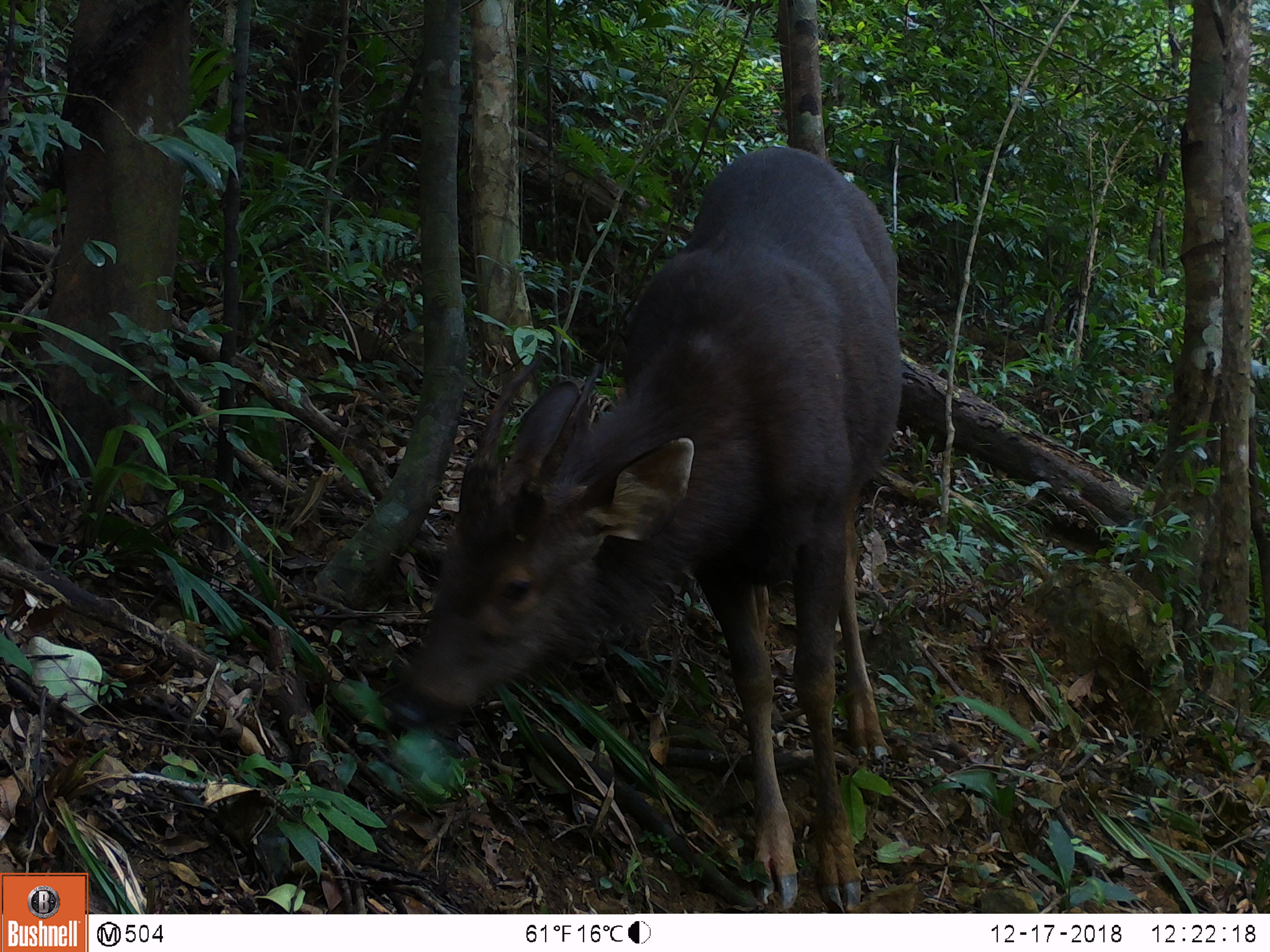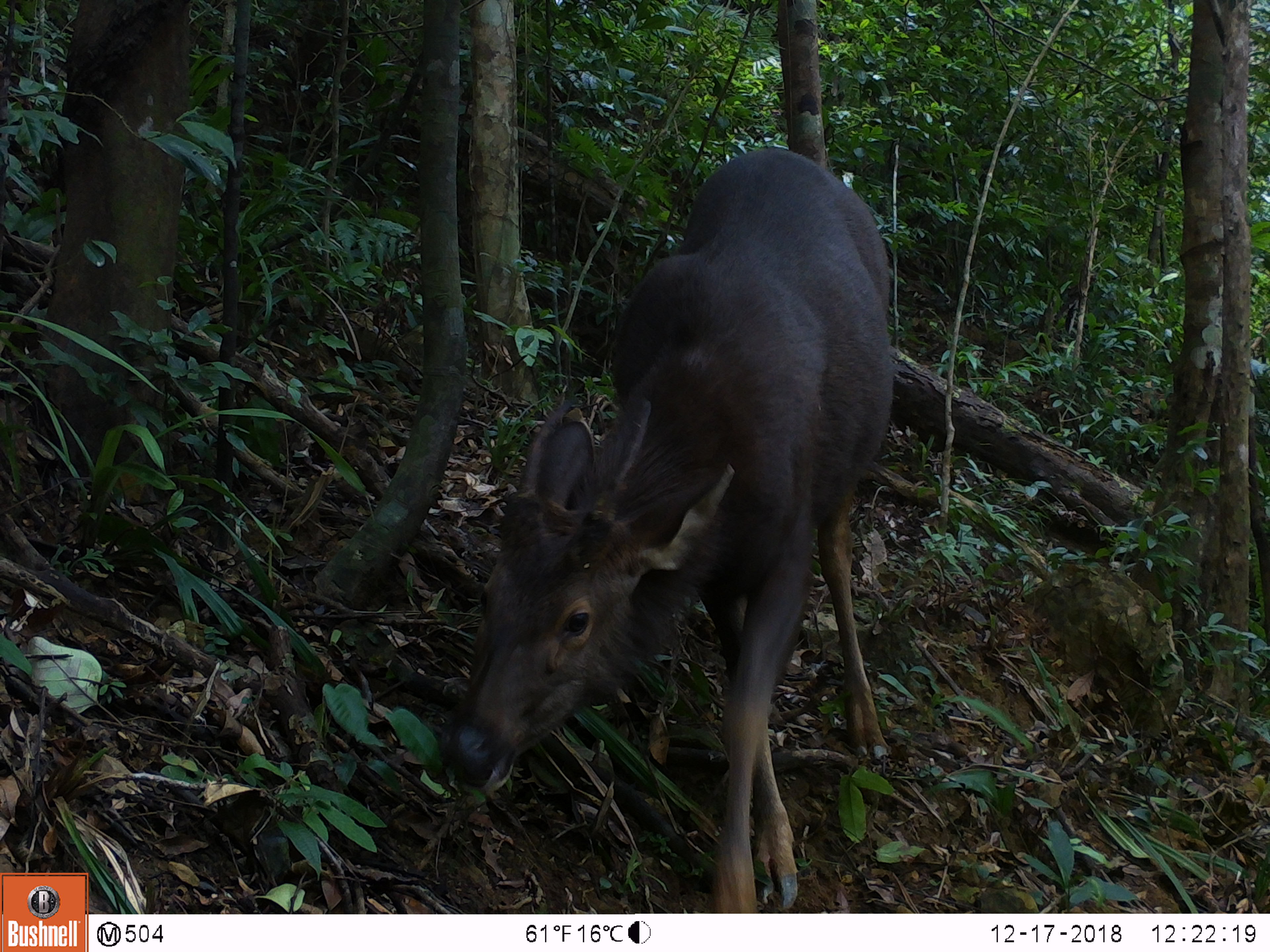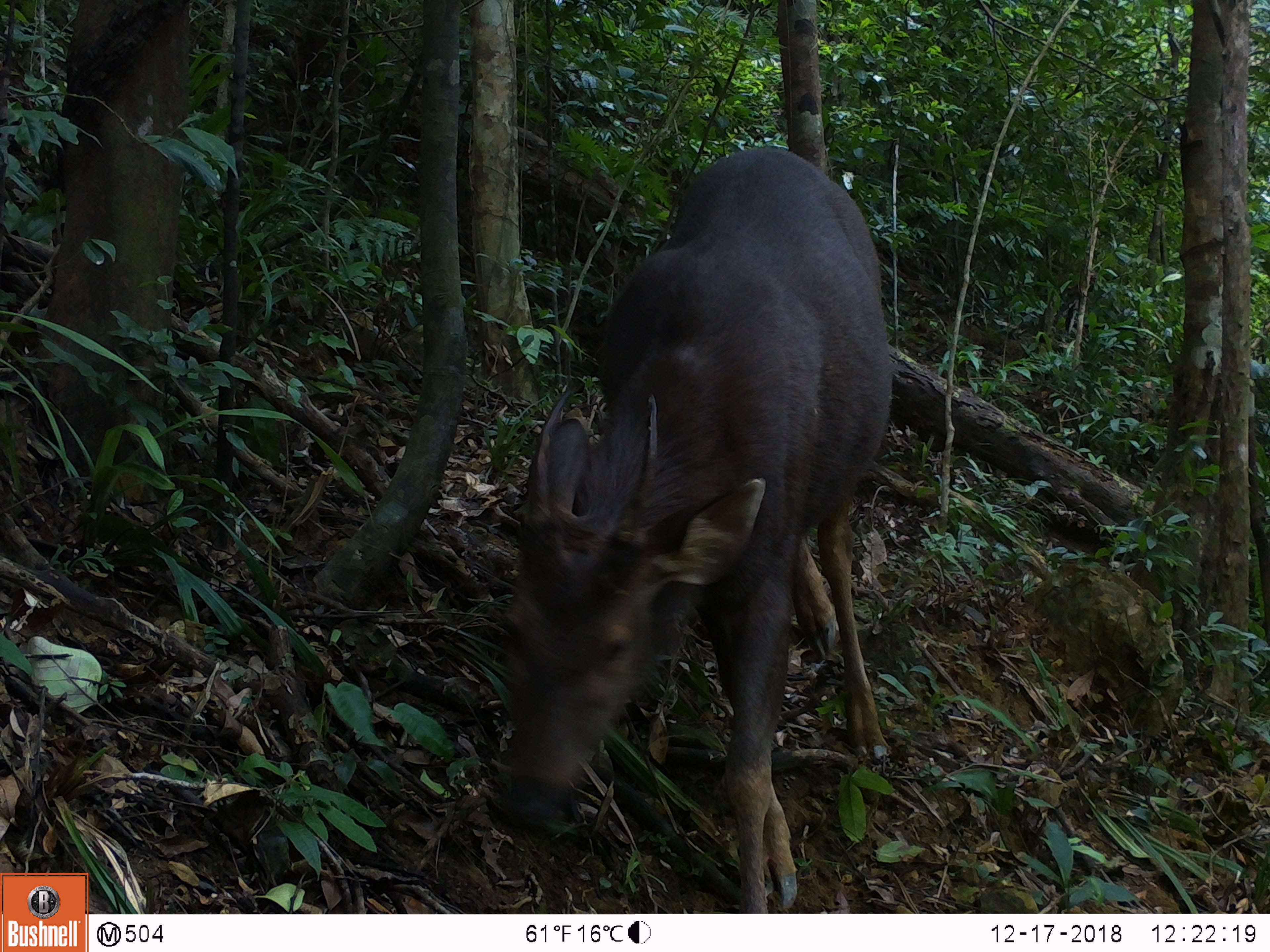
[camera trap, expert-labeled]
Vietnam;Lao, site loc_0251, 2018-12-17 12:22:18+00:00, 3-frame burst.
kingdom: Animalia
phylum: Chordata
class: Mammalia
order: Artiodactyla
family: Cervidae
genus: Rusa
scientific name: Rusa unicolor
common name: sambar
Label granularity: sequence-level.